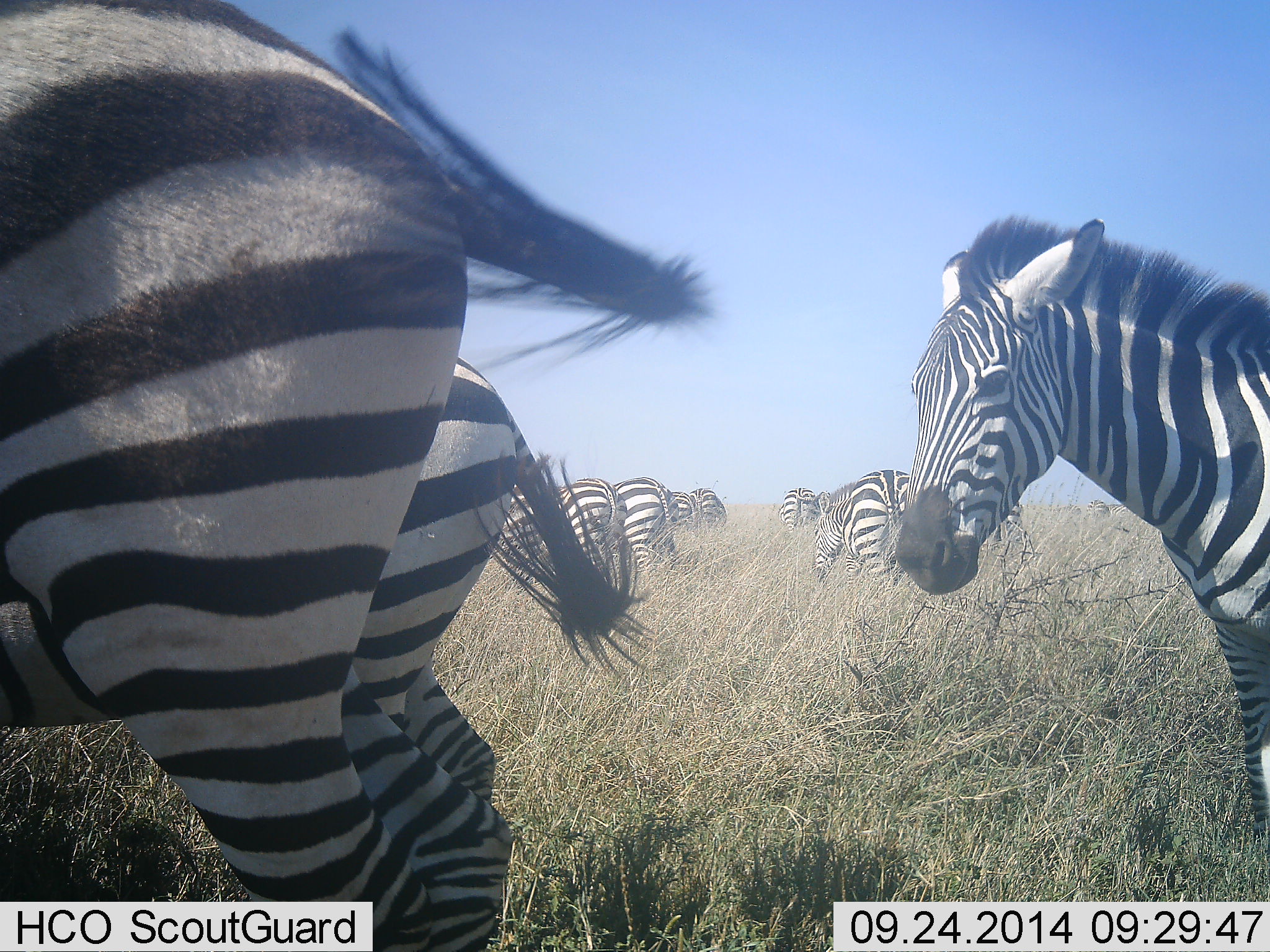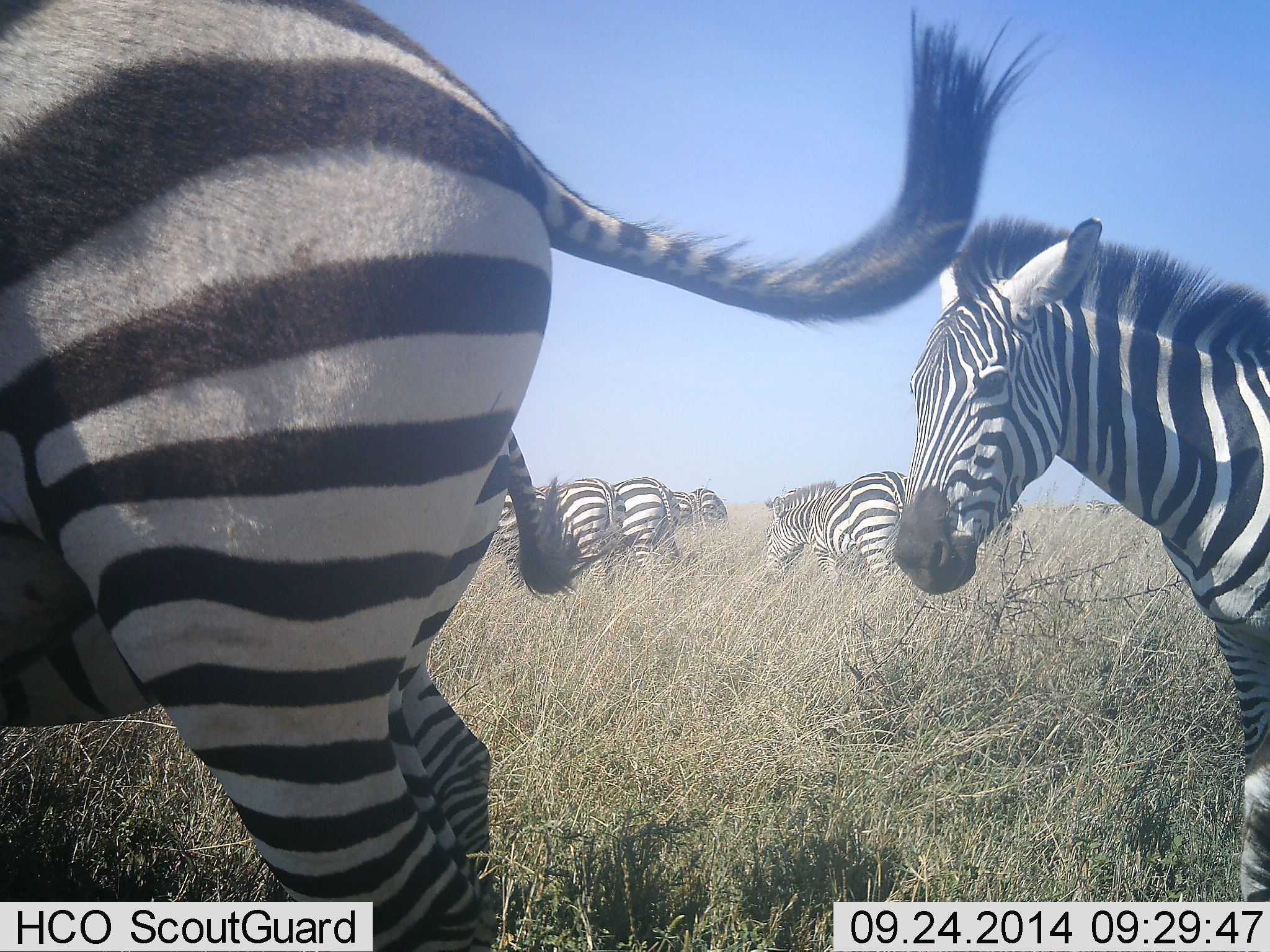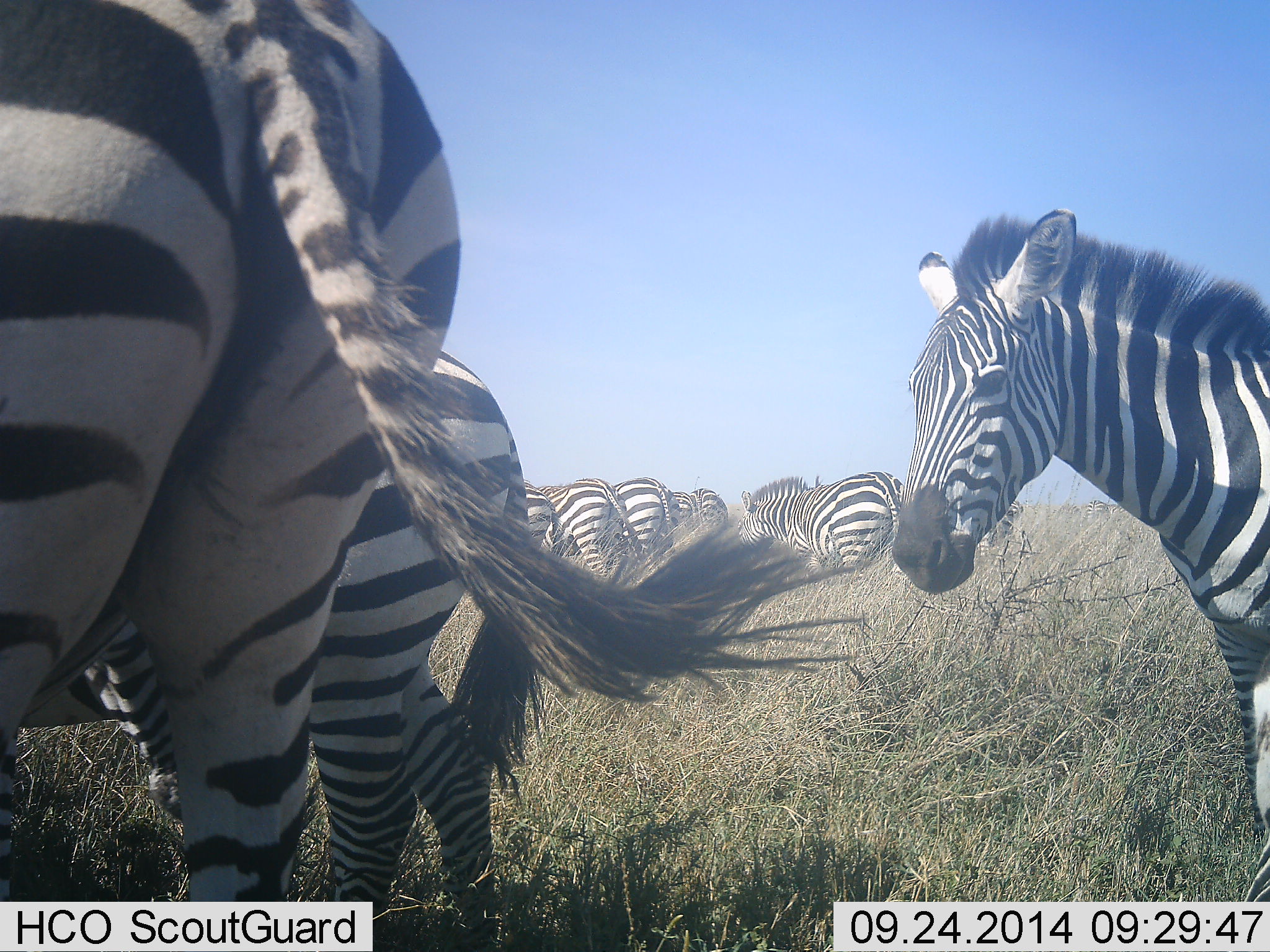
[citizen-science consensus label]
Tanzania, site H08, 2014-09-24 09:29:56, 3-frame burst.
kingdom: Animalia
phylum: Chordata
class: Mammalia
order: Perissodactyla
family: Equidae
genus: Equus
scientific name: Equus quagga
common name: plains zebra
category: zebra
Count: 9.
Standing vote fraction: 70%.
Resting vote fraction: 0%.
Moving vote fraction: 30%.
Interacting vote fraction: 10%.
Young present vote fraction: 10%.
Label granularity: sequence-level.